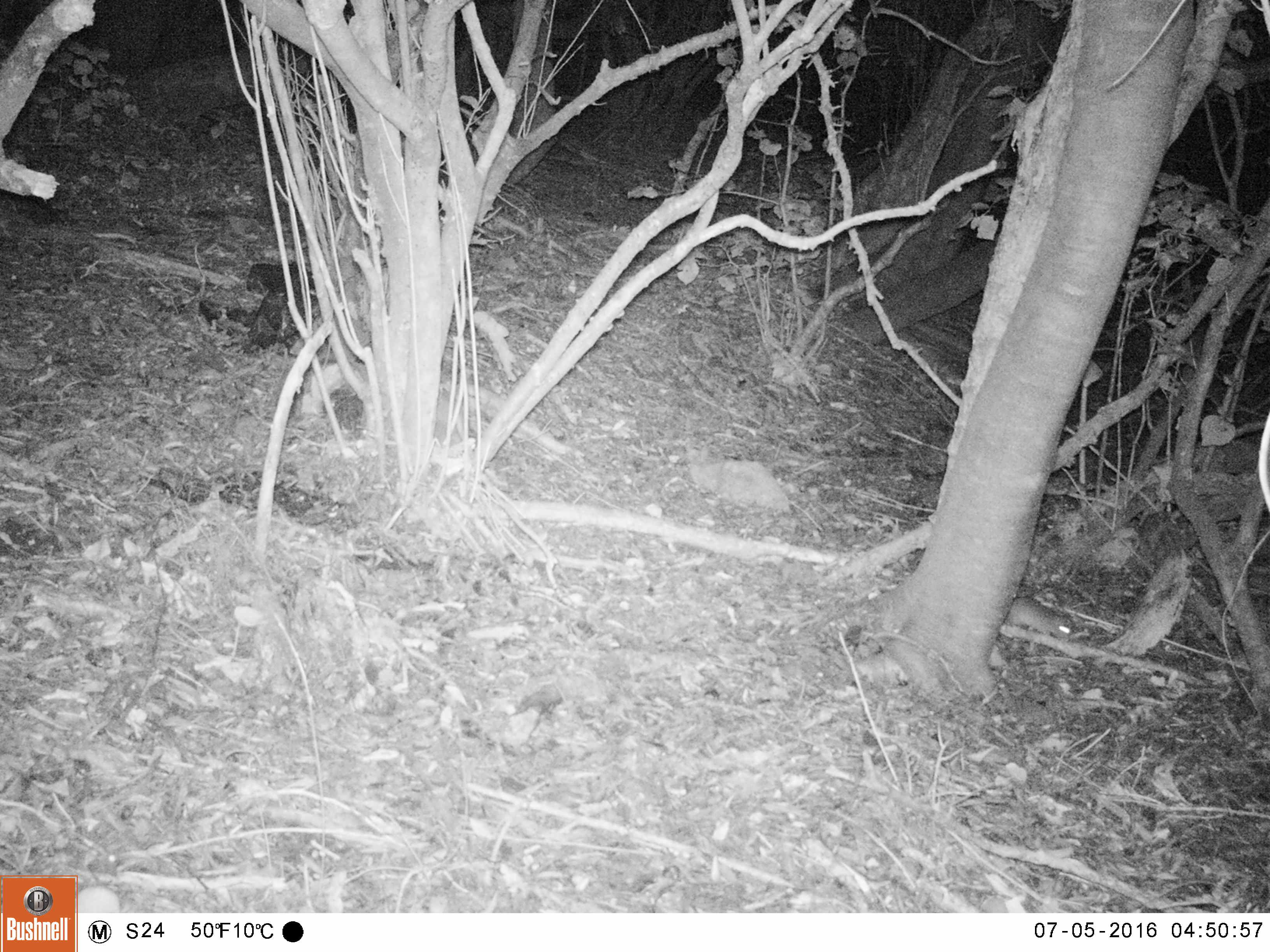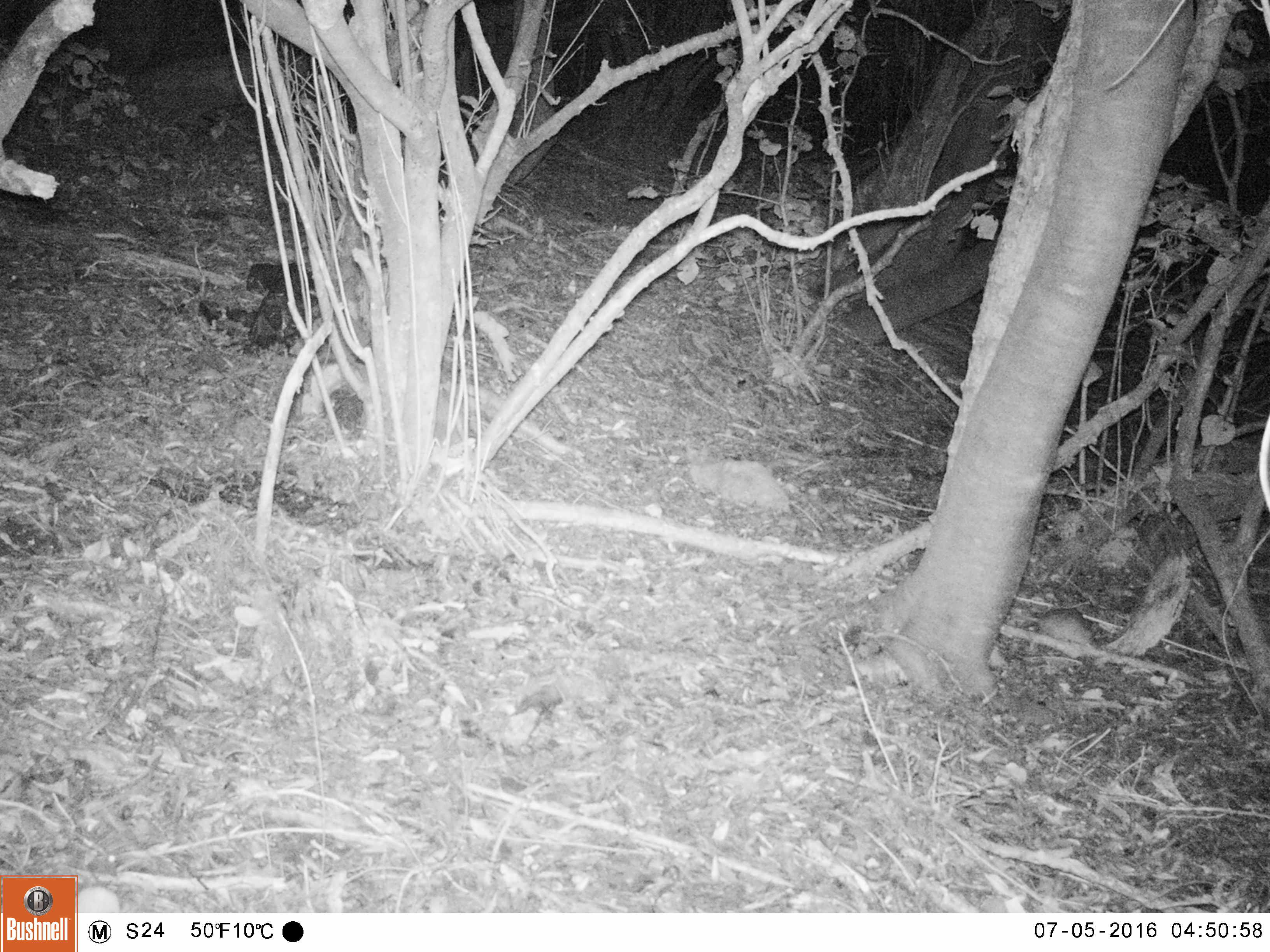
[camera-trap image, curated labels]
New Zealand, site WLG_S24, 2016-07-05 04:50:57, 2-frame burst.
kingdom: Animalia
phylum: Chordata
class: Mammalia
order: Rodentia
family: Muridae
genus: Rattus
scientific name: Rattus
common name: rat